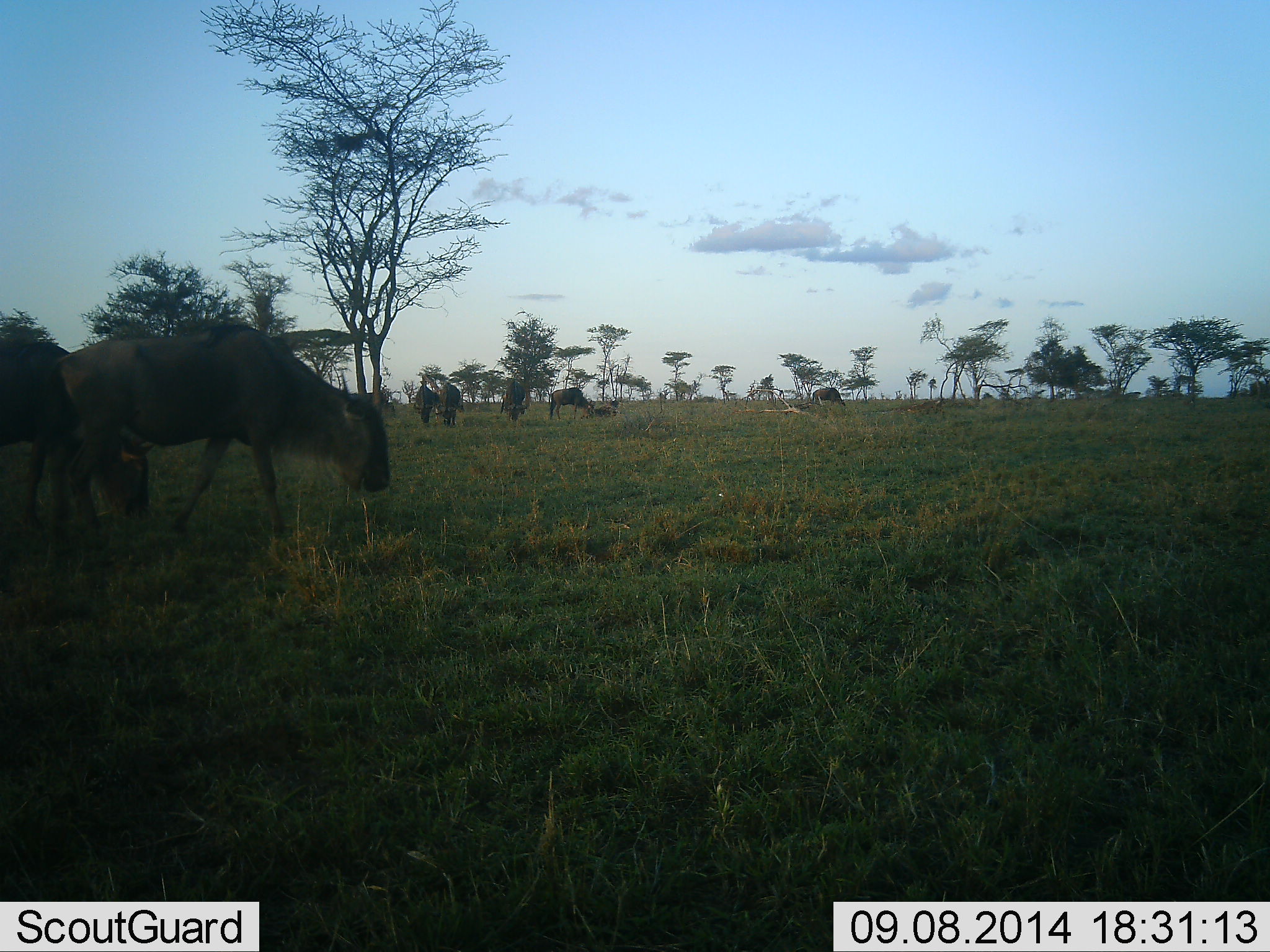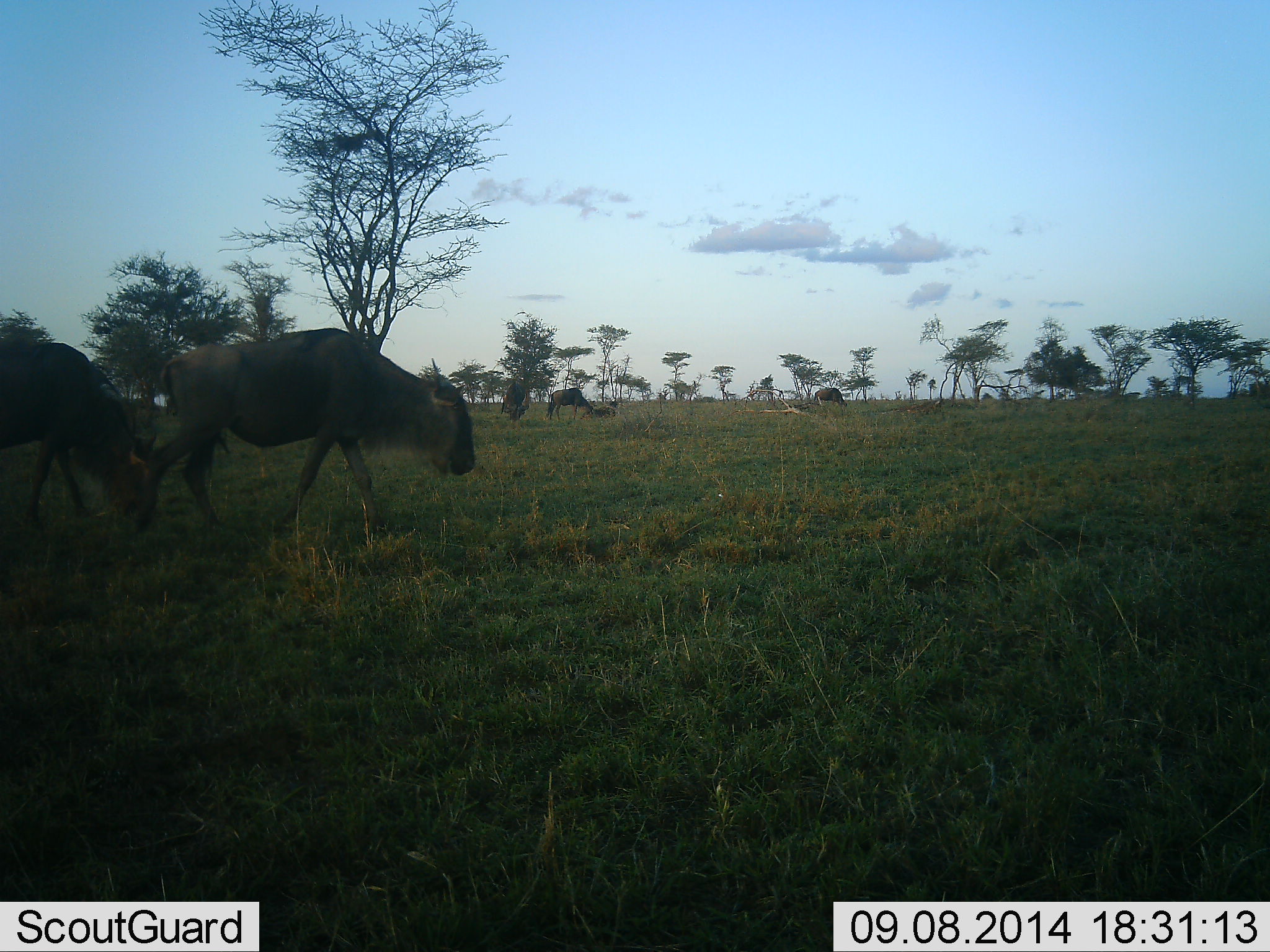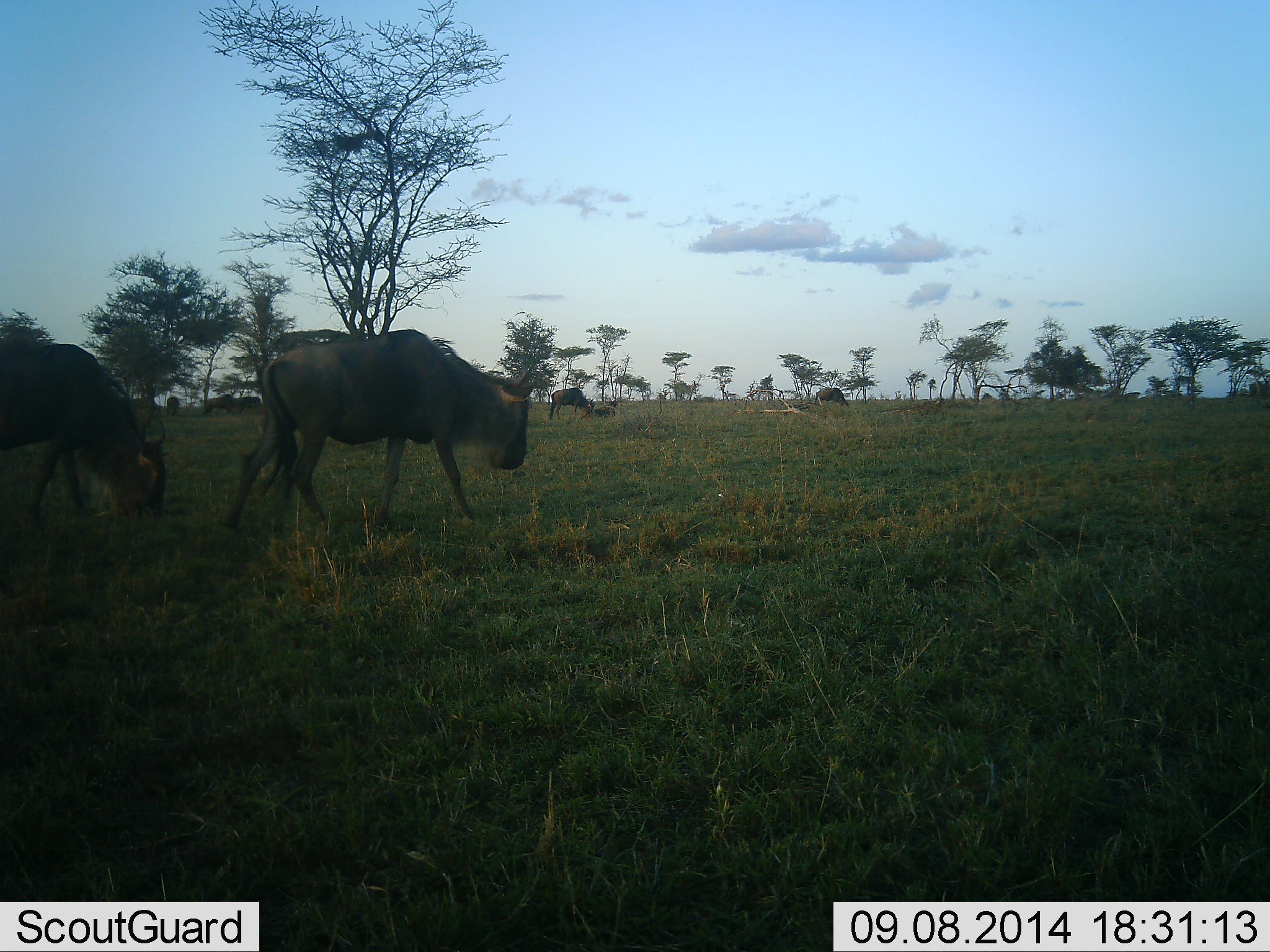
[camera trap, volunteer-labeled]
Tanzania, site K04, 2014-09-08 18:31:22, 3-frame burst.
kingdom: Animalia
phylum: Chordata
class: Mammalia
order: Artiodactyla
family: Bovidae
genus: Connochaetes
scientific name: Connochaetes taurinus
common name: blue wildebeest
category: wildebeest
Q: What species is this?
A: Wildebeest (blue wildebeest) (Connochaetes taurinus).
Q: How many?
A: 5.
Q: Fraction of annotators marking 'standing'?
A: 20%.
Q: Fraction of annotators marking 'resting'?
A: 0%.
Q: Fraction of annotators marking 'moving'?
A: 80%.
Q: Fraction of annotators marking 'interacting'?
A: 0%.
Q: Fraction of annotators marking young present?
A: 0%.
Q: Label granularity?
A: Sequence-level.